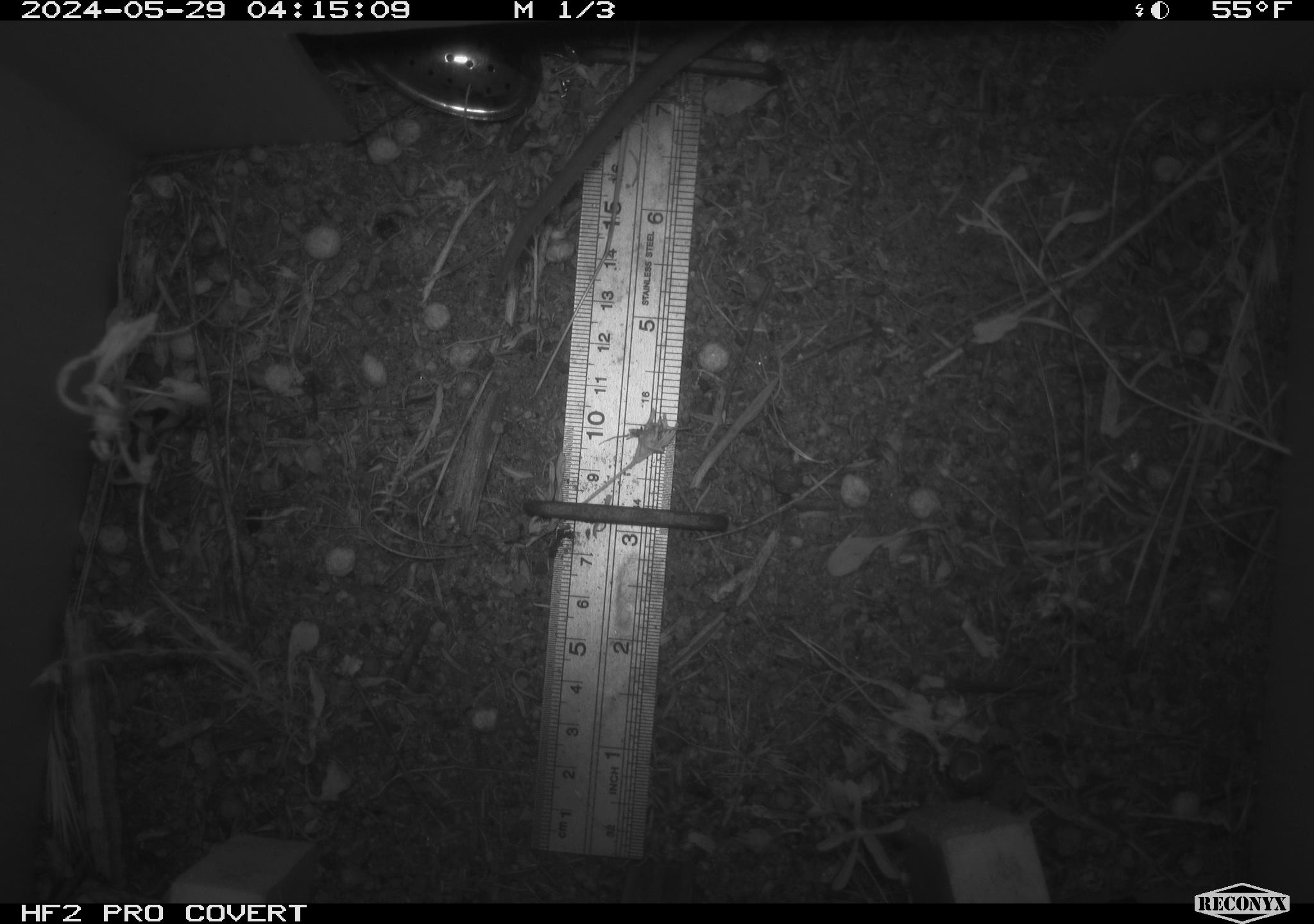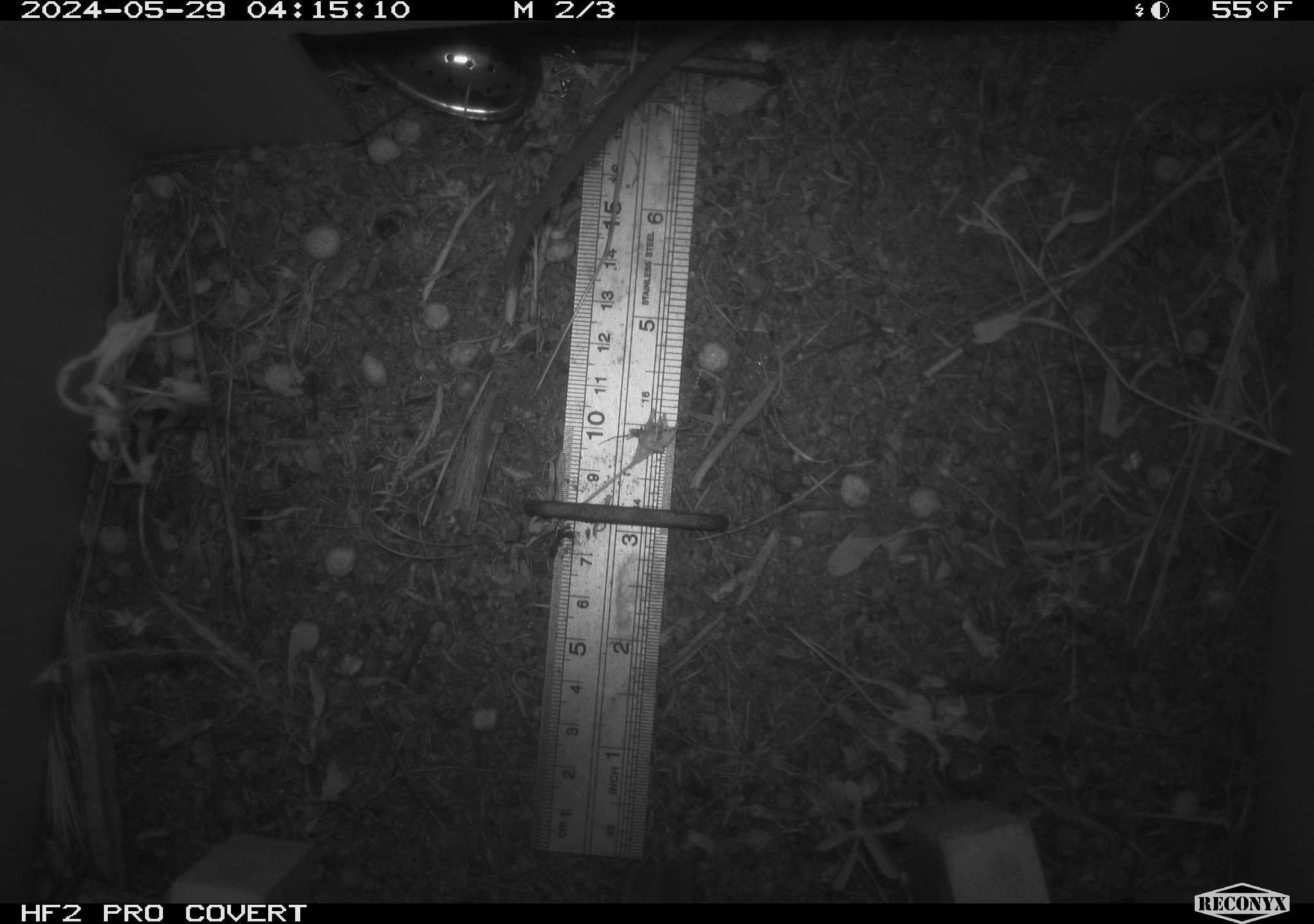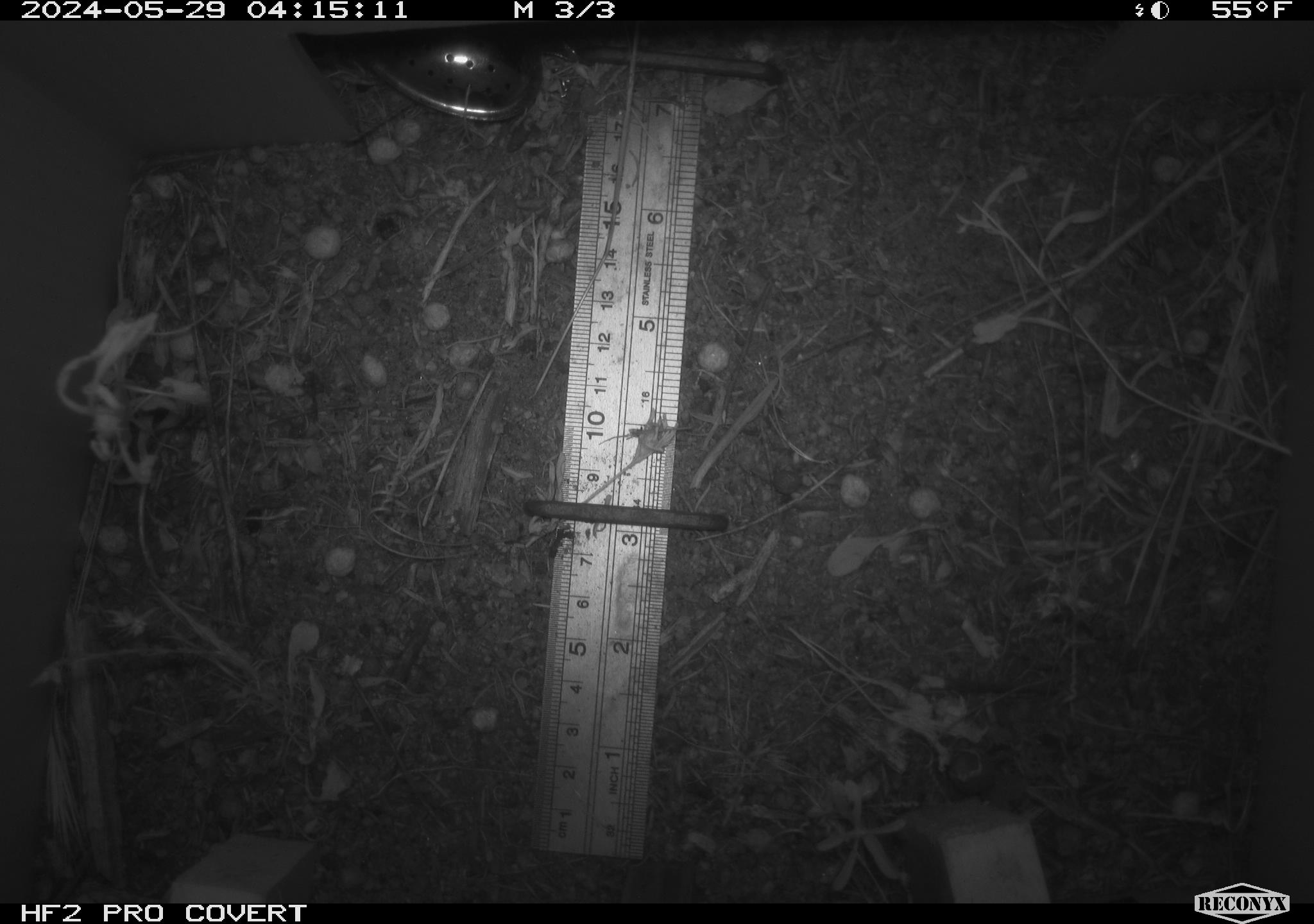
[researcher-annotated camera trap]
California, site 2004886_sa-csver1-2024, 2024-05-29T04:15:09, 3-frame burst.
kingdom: Animalia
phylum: Chordata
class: Mammalia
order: Rodentia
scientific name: Rodentia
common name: rodent